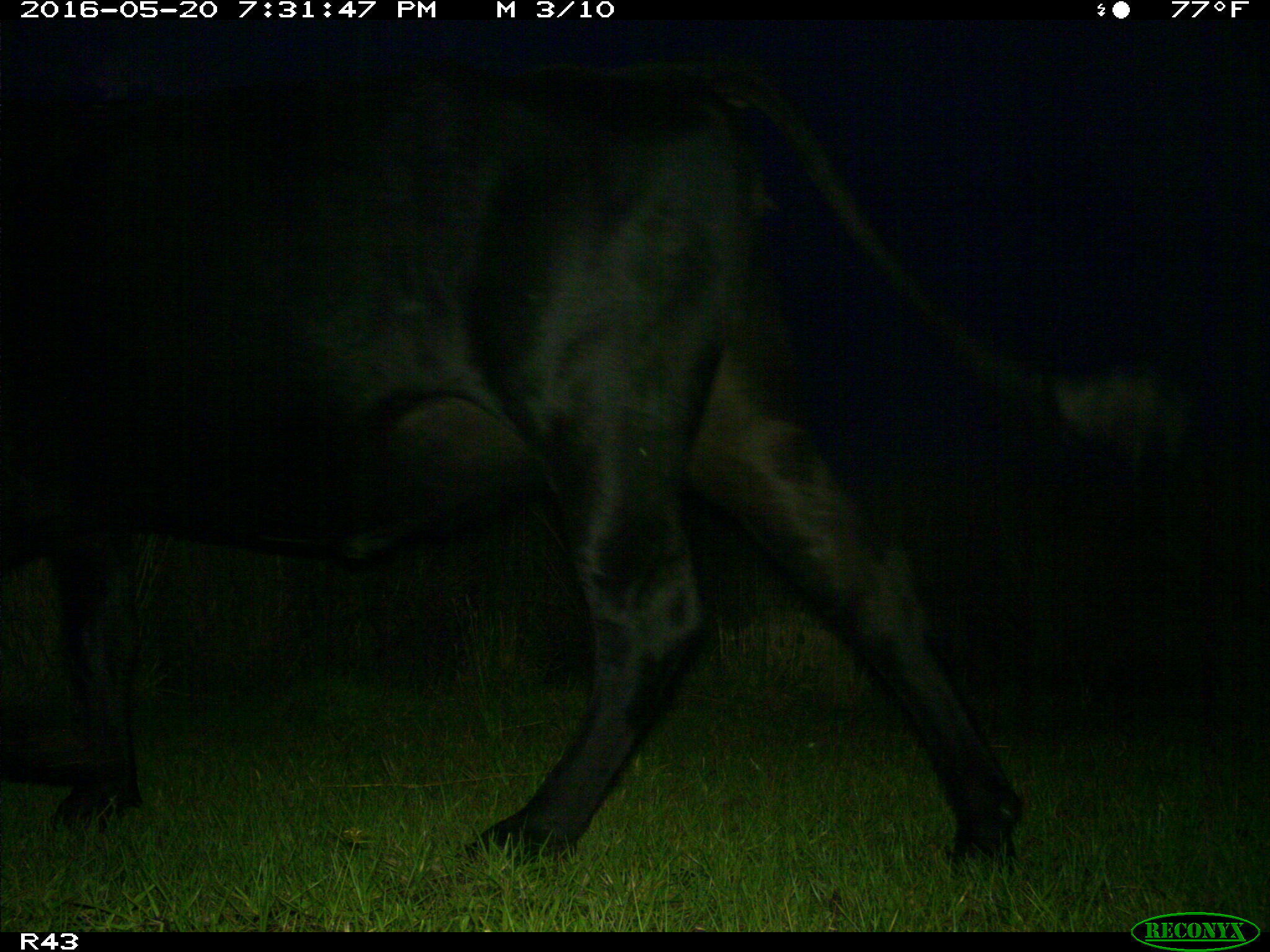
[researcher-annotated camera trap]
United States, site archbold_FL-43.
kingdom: Animalia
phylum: Chordata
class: Mammalia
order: Artiodactyla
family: Bovidae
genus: Bos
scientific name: Bos taurus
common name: domestic cow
Bos taurus (domestic cow).